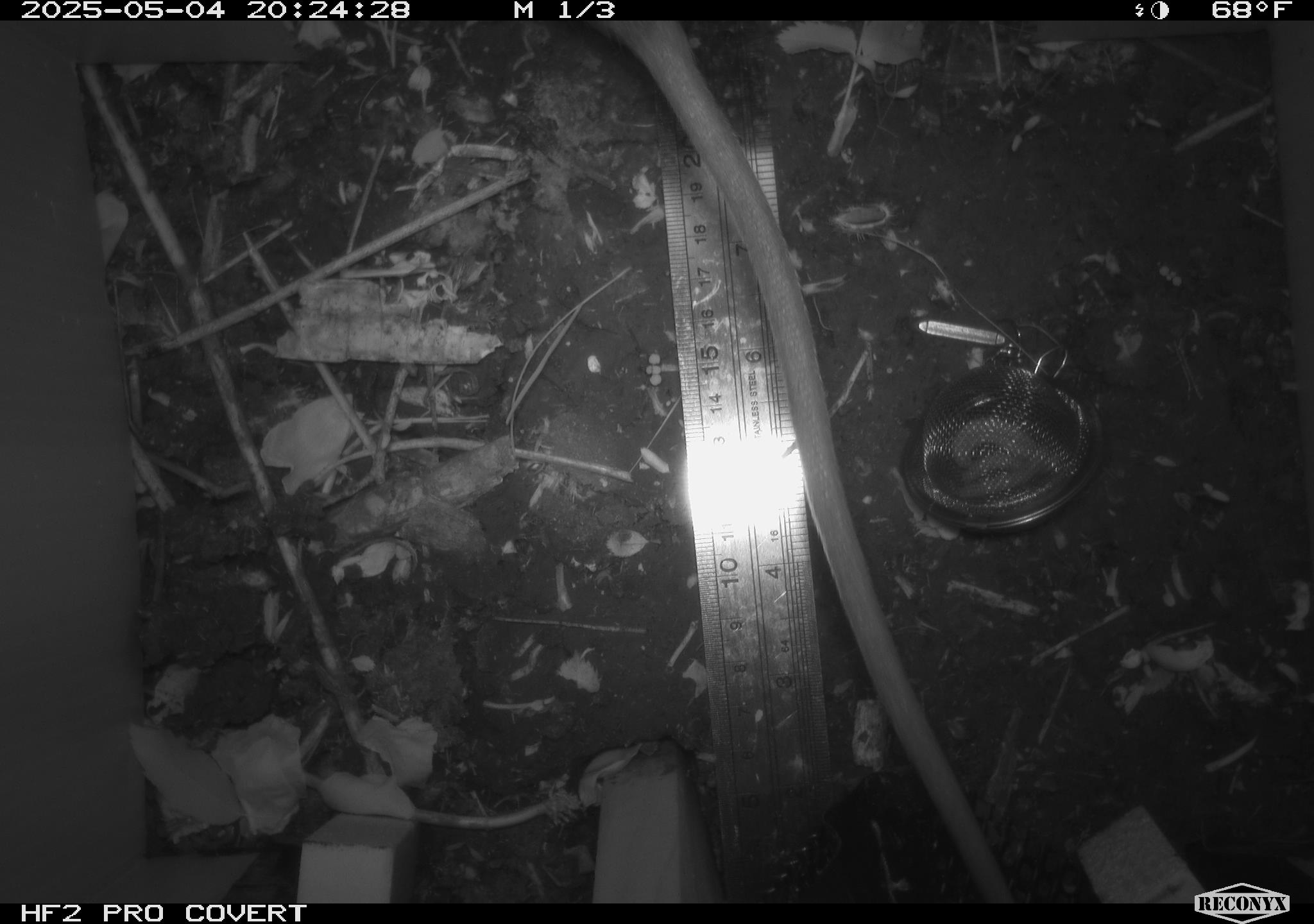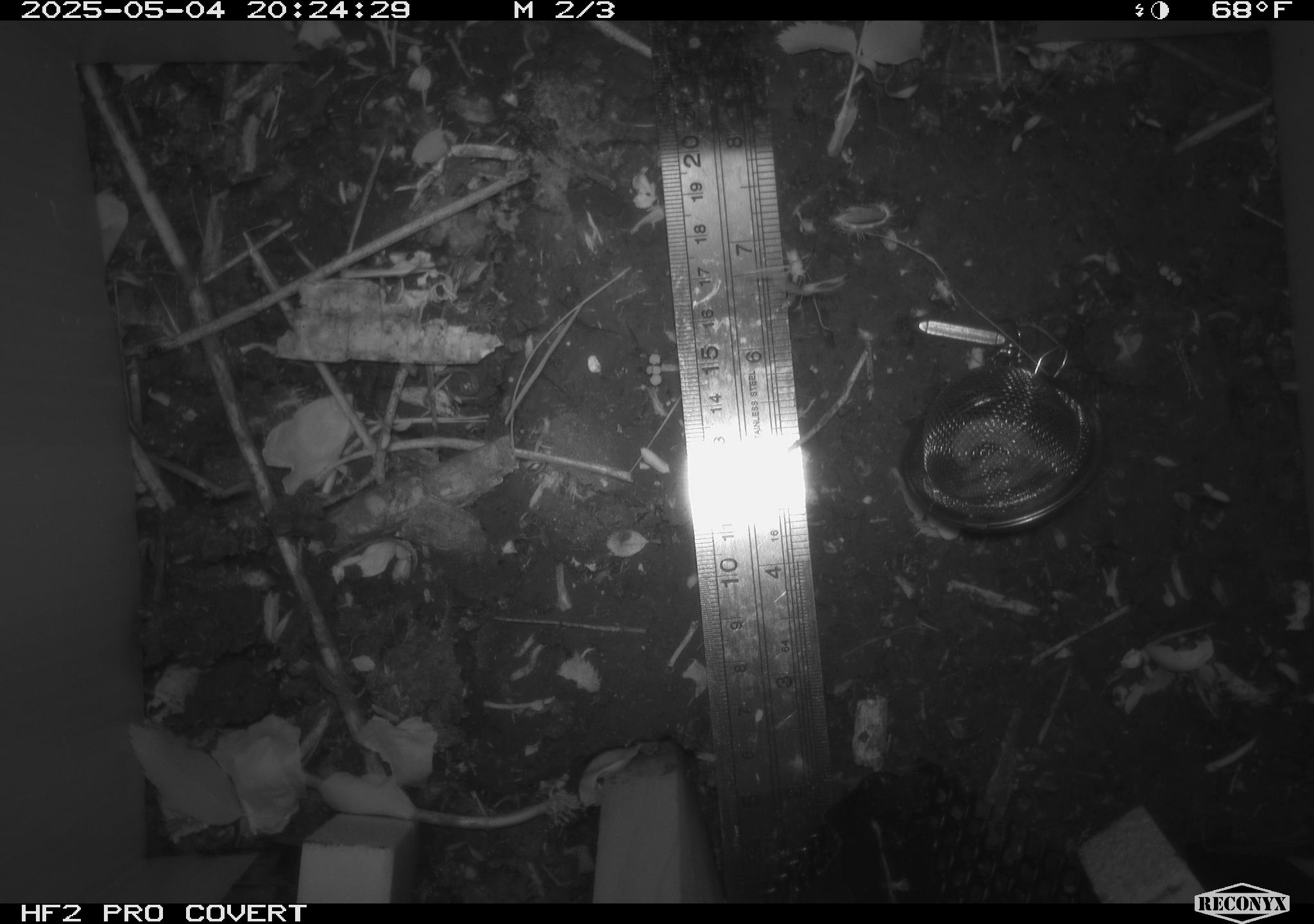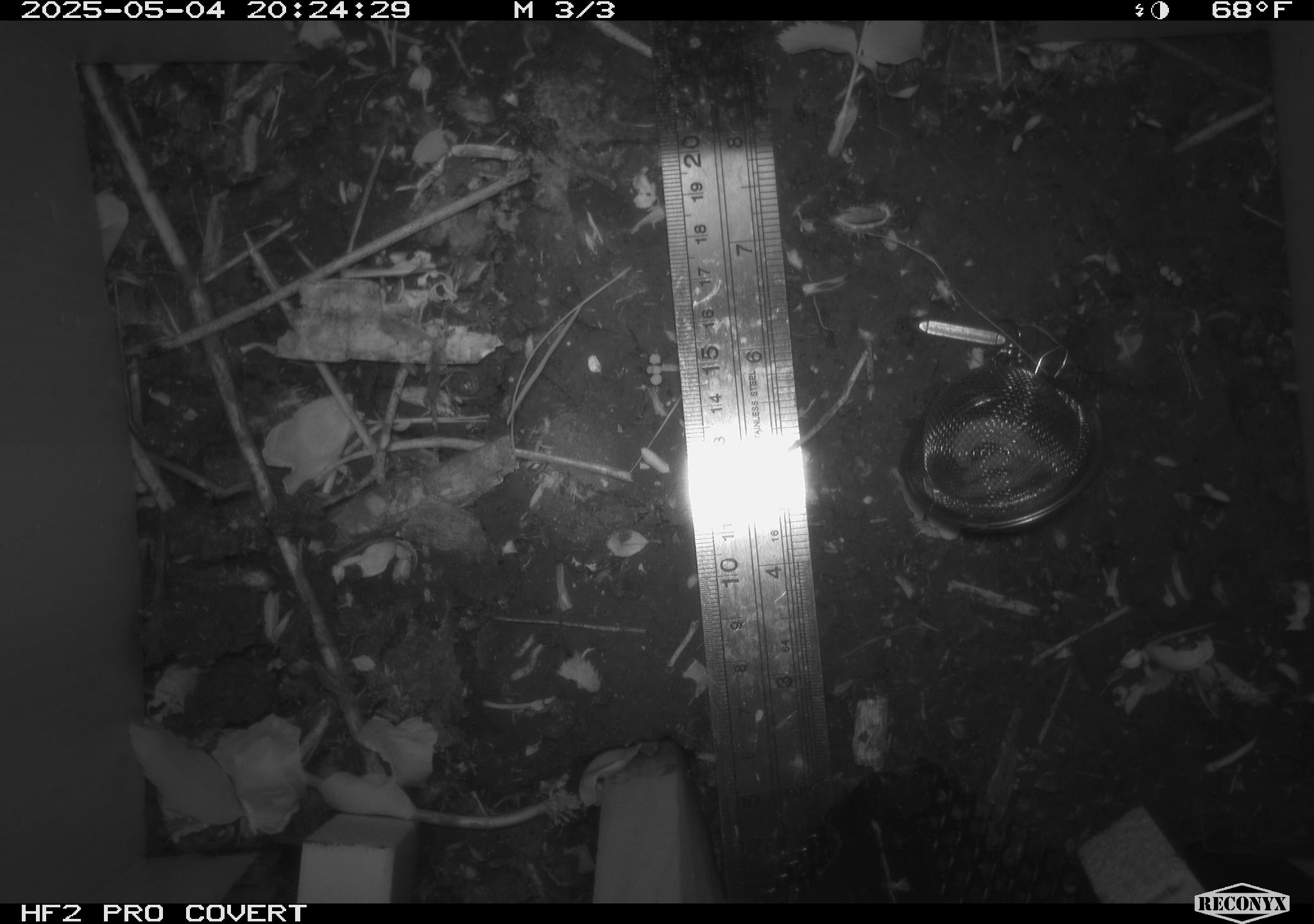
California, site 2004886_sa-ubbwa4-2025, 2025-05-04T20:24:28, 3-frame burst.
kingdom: Animalia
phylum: Chordata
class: Mammalia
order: Rodentia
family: Muridae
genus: Rattus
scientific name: Rattus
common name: rat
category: rattus species